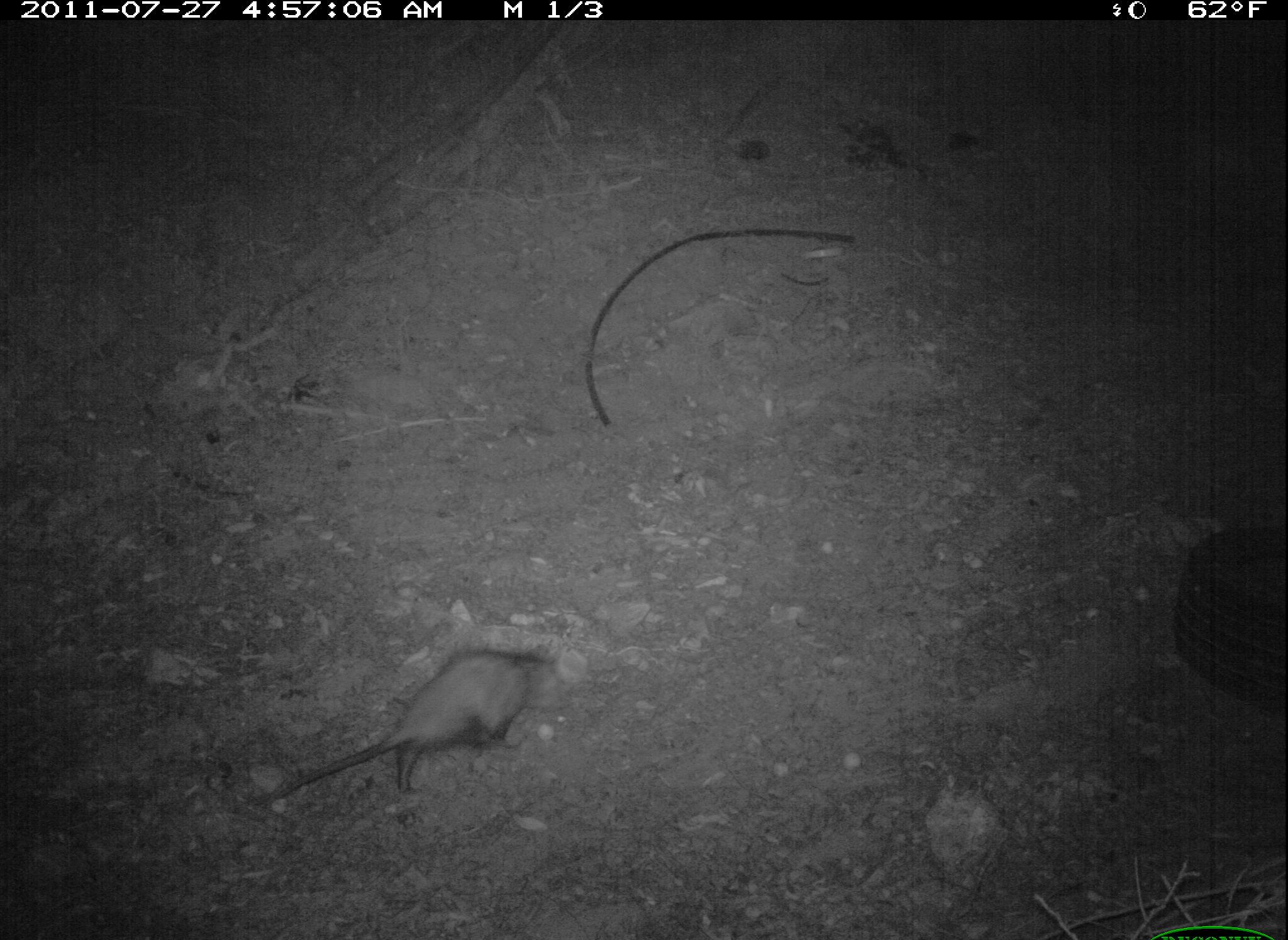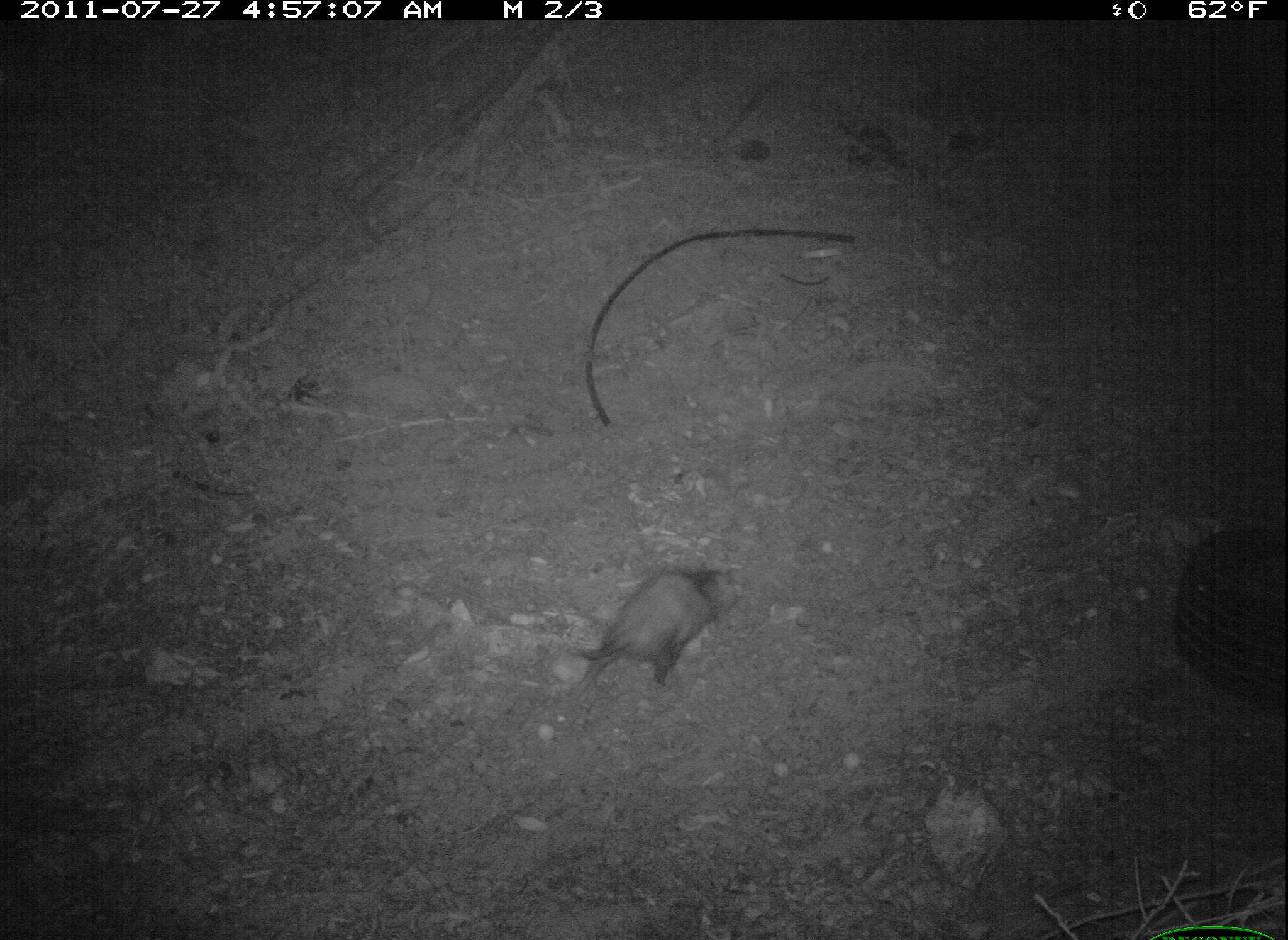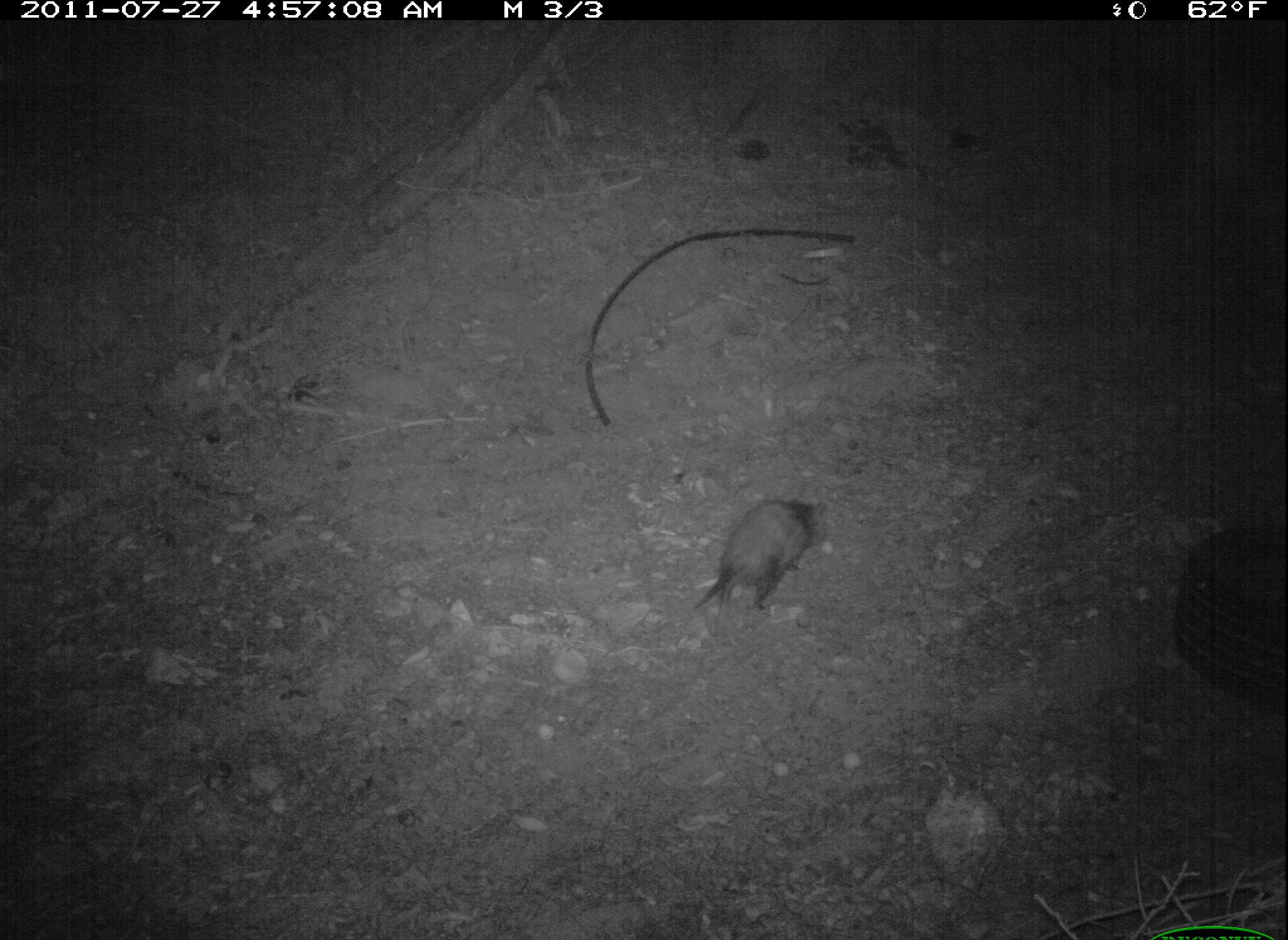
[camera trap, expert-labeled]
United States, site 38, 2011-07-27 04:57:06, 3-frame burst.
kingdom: Animalia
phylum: Chordata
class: Mammalia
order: Didelphimorphia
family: Didelphidae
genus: Didelphis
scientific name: Didelphis virginiana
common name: virginia opossum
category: opossum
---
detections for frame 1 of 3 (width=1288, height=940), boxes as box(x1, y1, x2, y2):
opossum: box(216, 643, 580, 830)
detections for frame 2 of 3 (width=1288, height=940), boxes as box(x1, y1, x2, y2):
opossum: box(565, 525, 757, 723)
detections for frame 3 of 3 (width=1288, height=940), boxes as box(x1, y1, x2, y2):
opossum: box(667, 474, 840, 660)